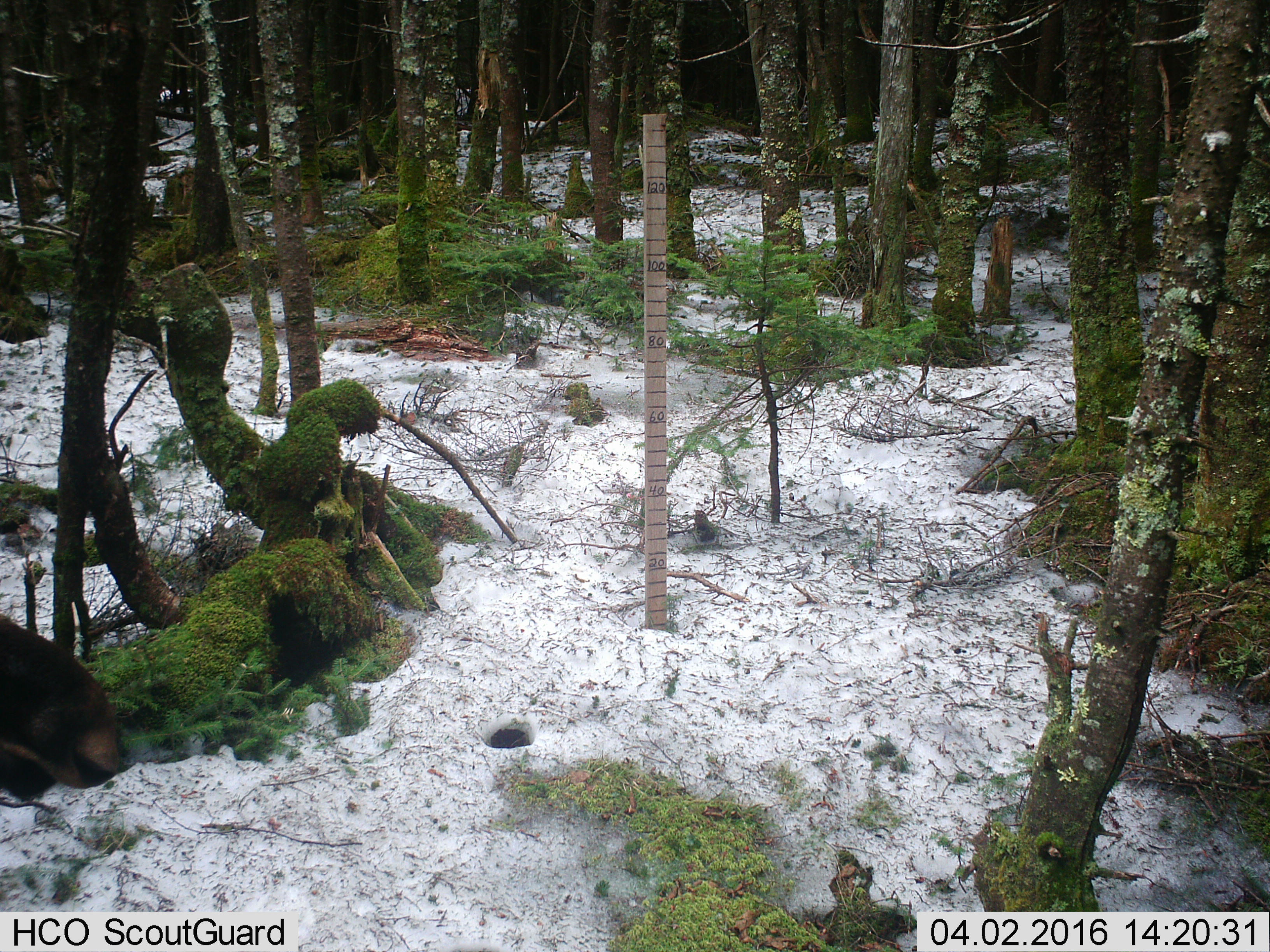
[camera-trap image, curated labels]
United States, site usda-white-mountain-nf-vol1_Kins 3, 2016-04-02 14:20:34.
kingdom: Animalia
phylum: Chordata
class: Mammalia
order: Artiodactyla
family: Cervidae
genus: Alces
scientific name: Alces alces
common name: moose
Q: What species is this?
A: Moose (Alces alces).